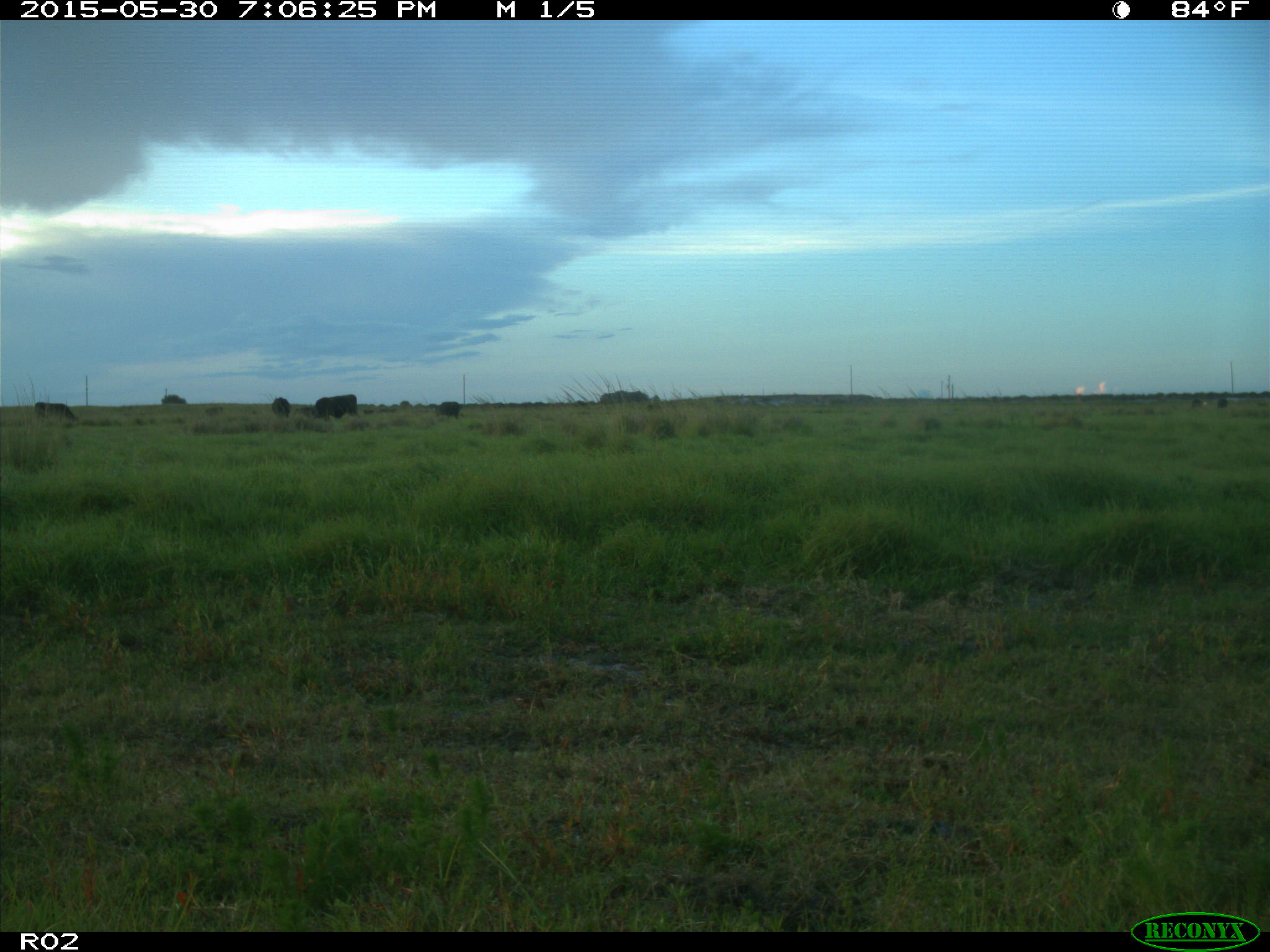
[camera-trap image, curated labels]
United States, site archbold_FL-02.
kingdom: Animalia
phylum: Chordata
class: Mammalia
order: Artiodactyla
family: Bovidae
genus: Bos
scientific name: Bos taurus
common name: domestic cow